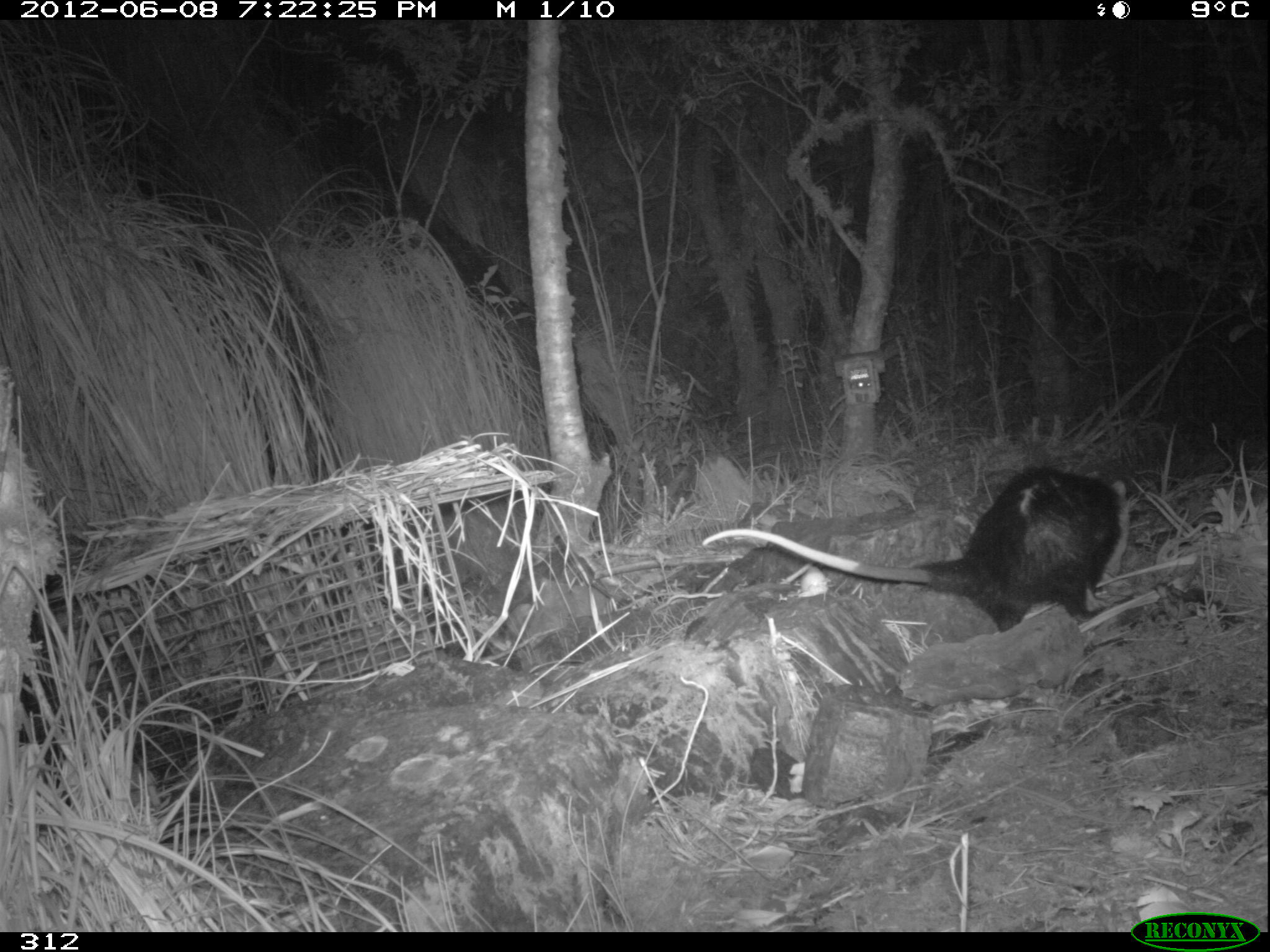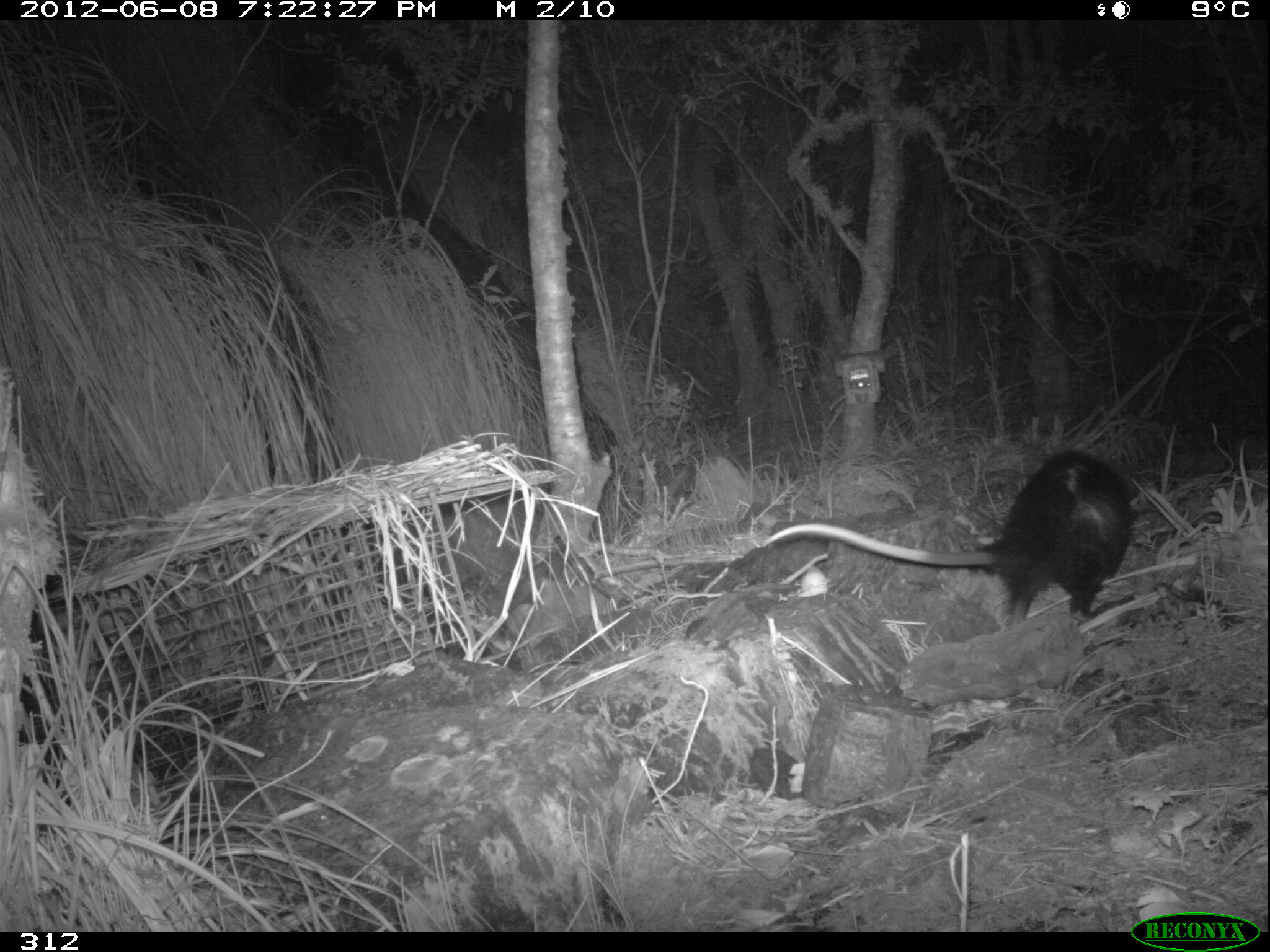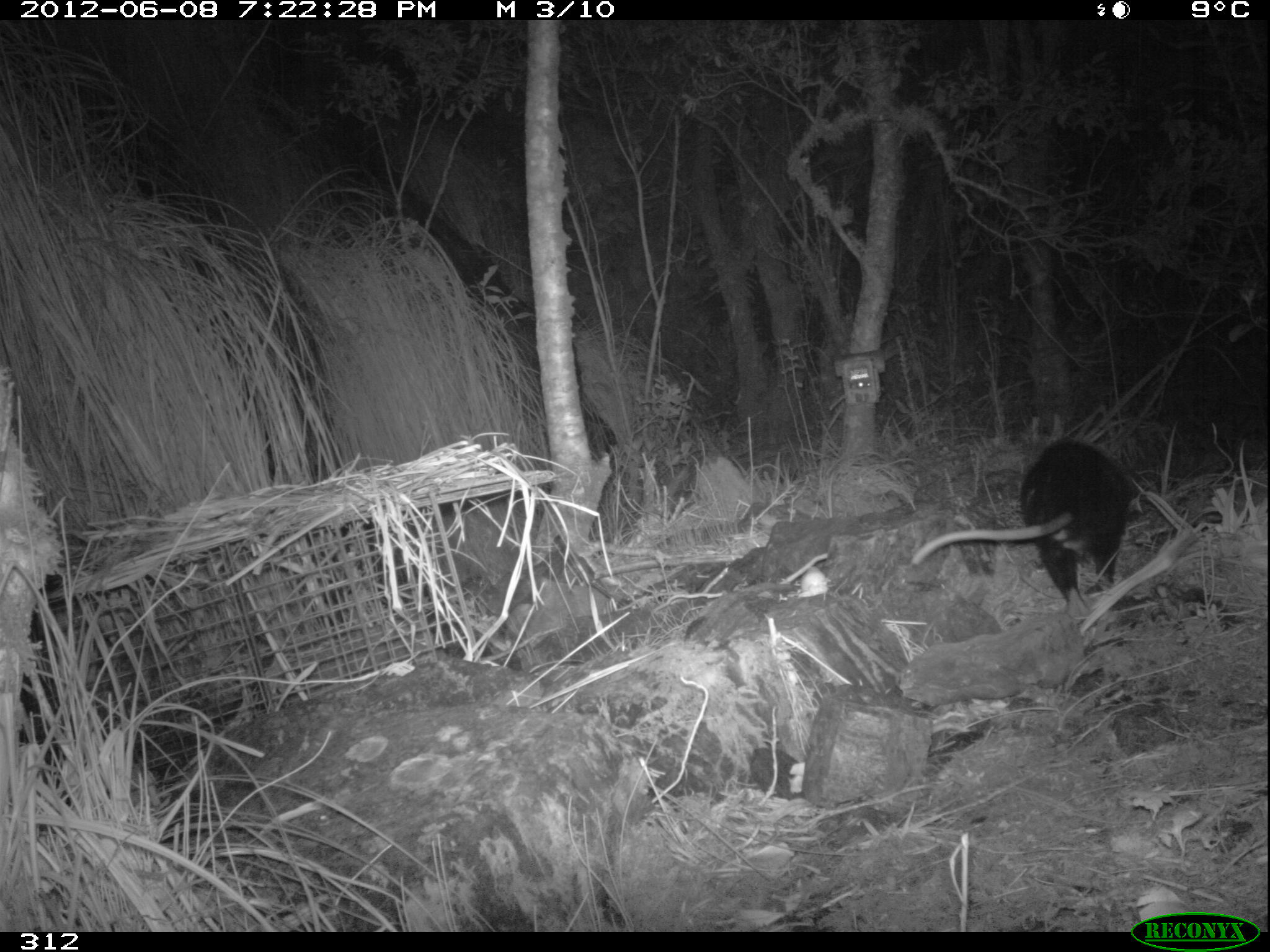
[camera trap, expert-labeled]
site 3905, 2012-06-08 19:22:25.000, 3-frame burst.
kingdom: Animalia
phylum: Chordata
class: Mammalia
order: Didelphimorphia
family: Didelphidae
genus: Didelphis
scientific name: Didelphis pernigra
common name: andean white-eared opossum